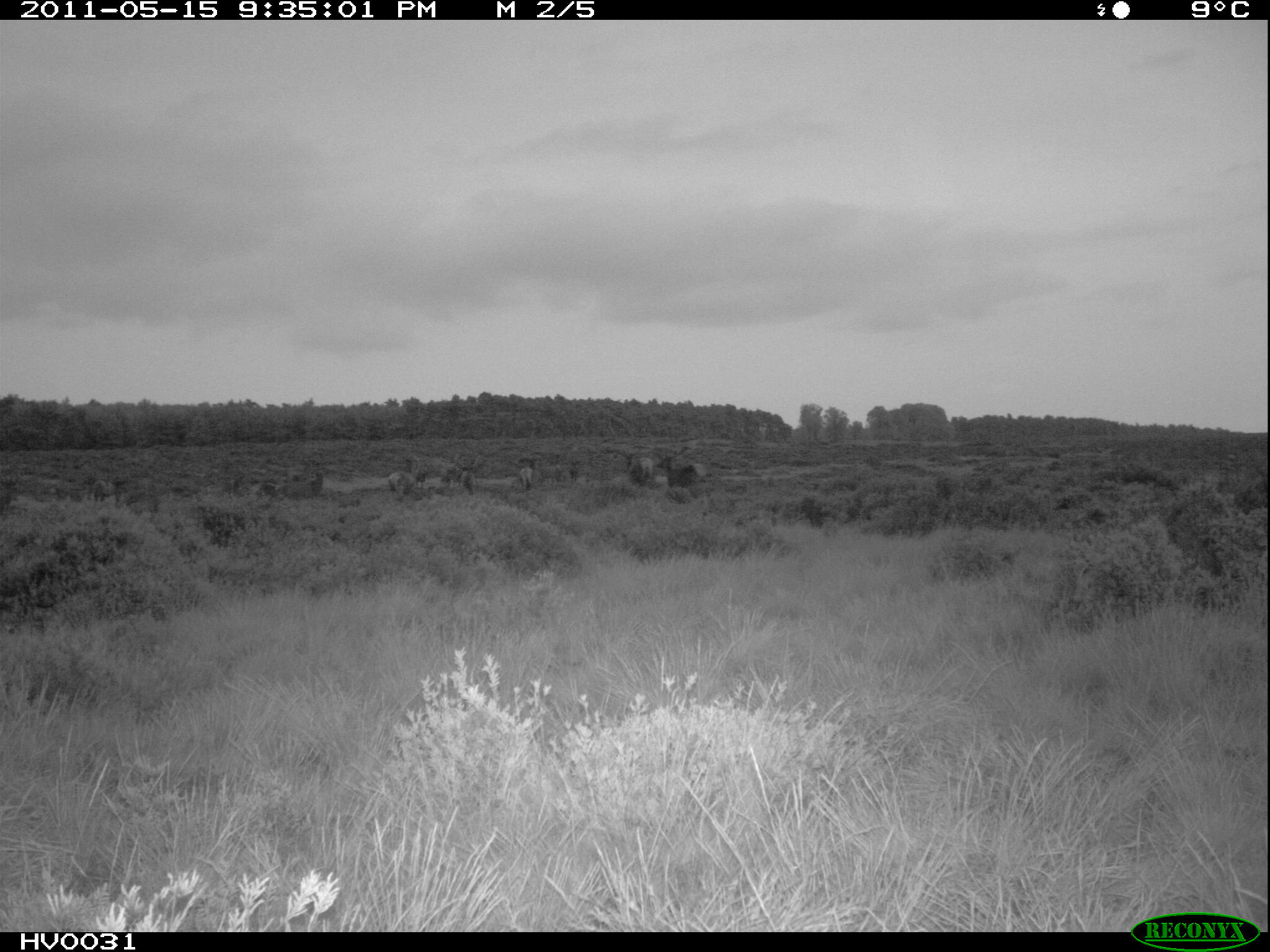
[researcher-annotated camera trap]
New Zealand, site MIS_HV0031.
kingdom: Animalia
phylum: Chordata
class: Mammalia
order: Artiodactyla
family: Cervidae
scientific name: Cervidae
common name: deer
Deer (Cervidae).